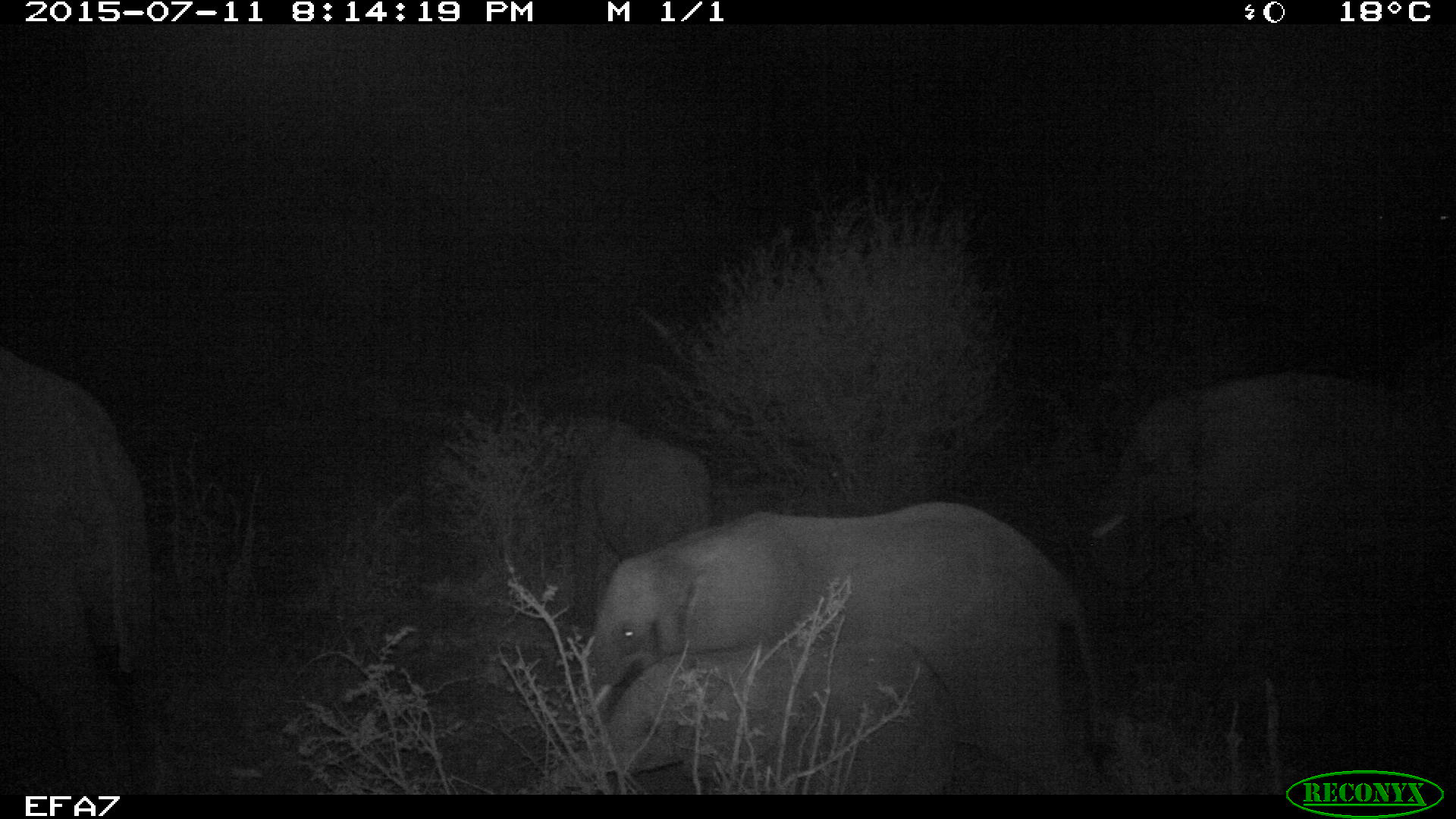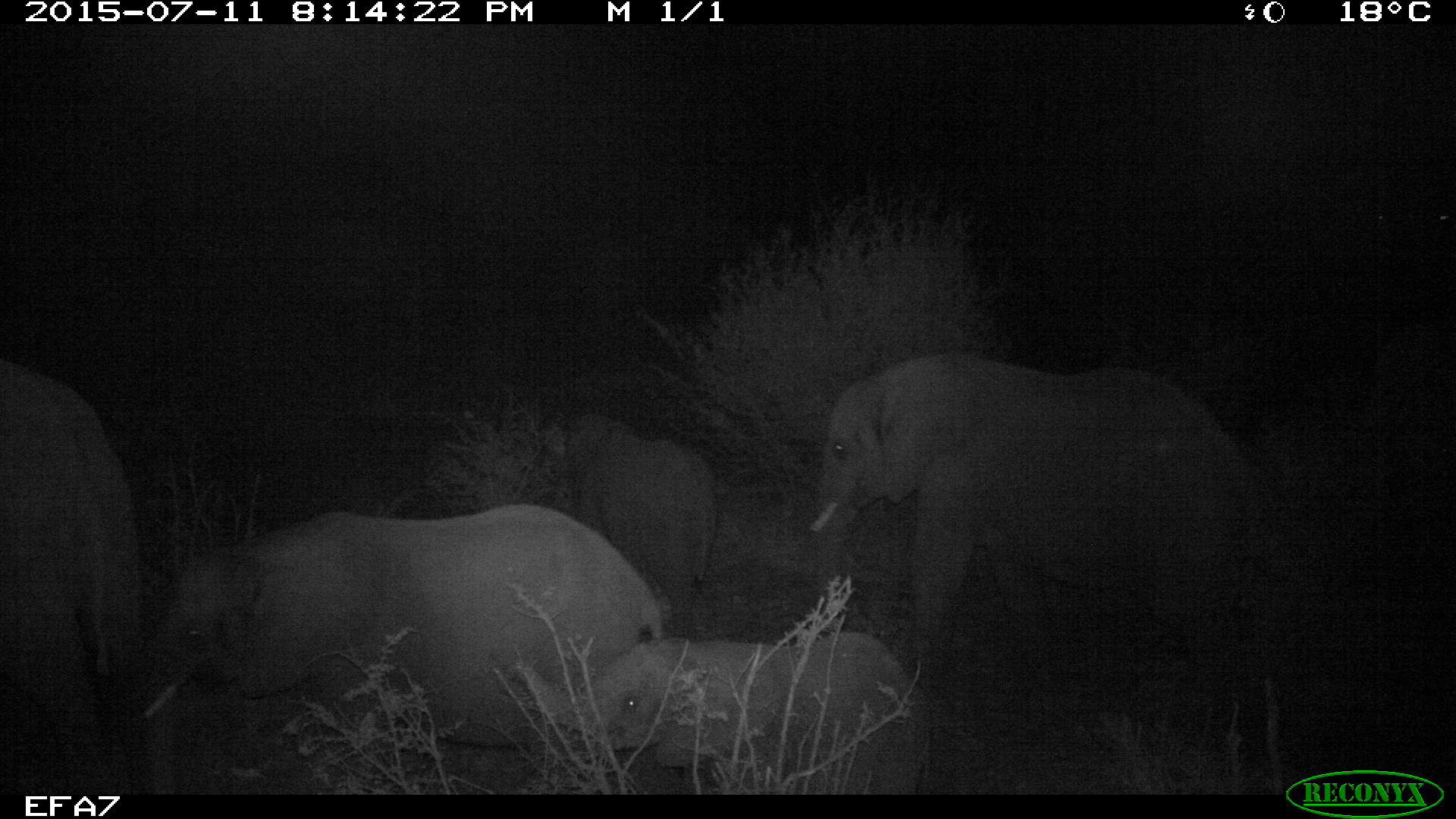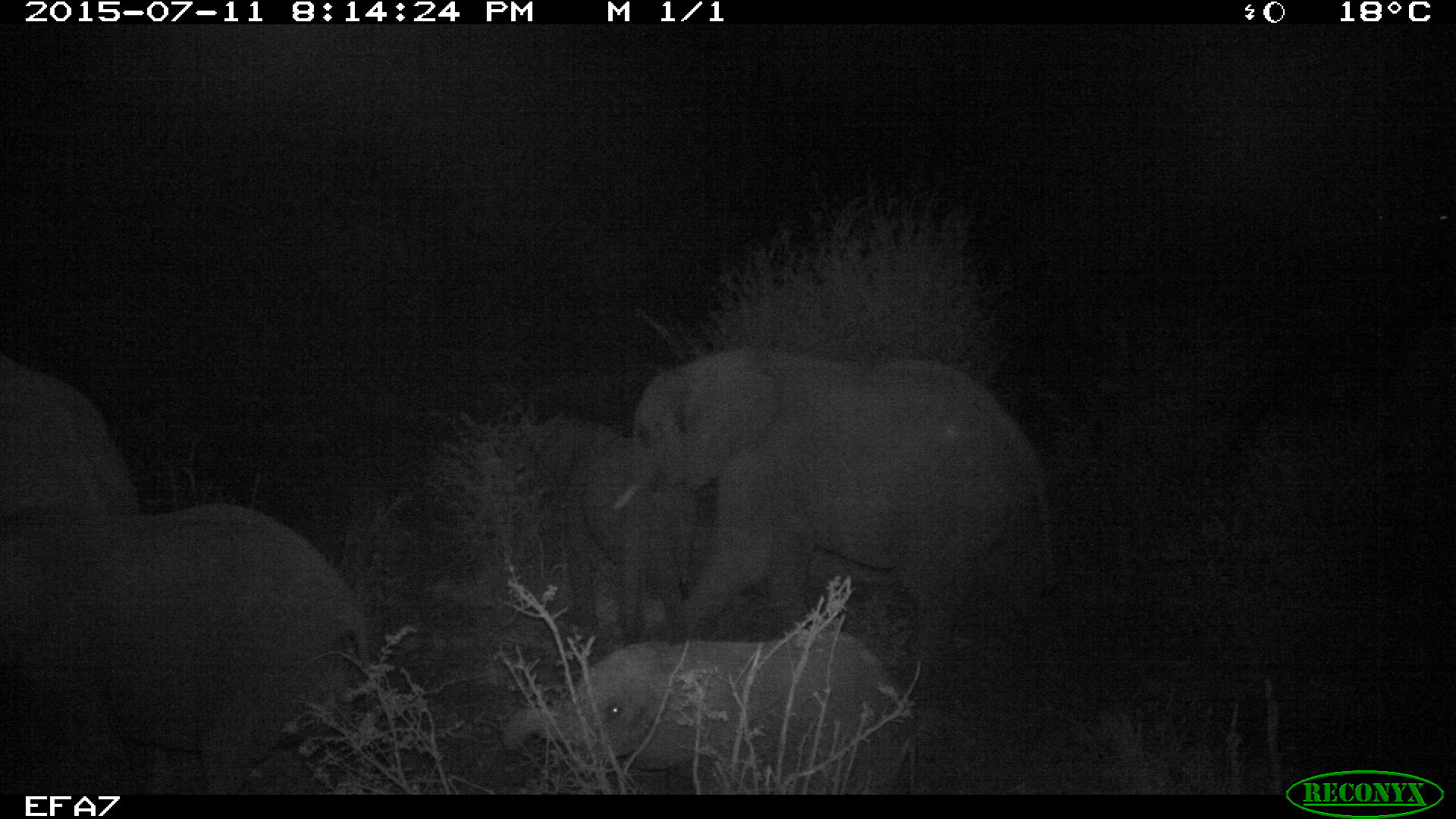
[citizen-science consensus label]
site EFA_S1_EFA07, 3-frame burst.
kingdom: Animalia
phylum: Chordata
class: Mammalia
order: Proboscidea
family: Elephantidae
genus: Loxodonta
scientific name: Loxodonta africana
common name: african bush elephant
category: elephant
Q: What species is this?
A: Elephant (african bush elephant) (Loxodonta africana).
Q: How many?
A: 5.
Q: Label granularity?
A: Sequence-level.